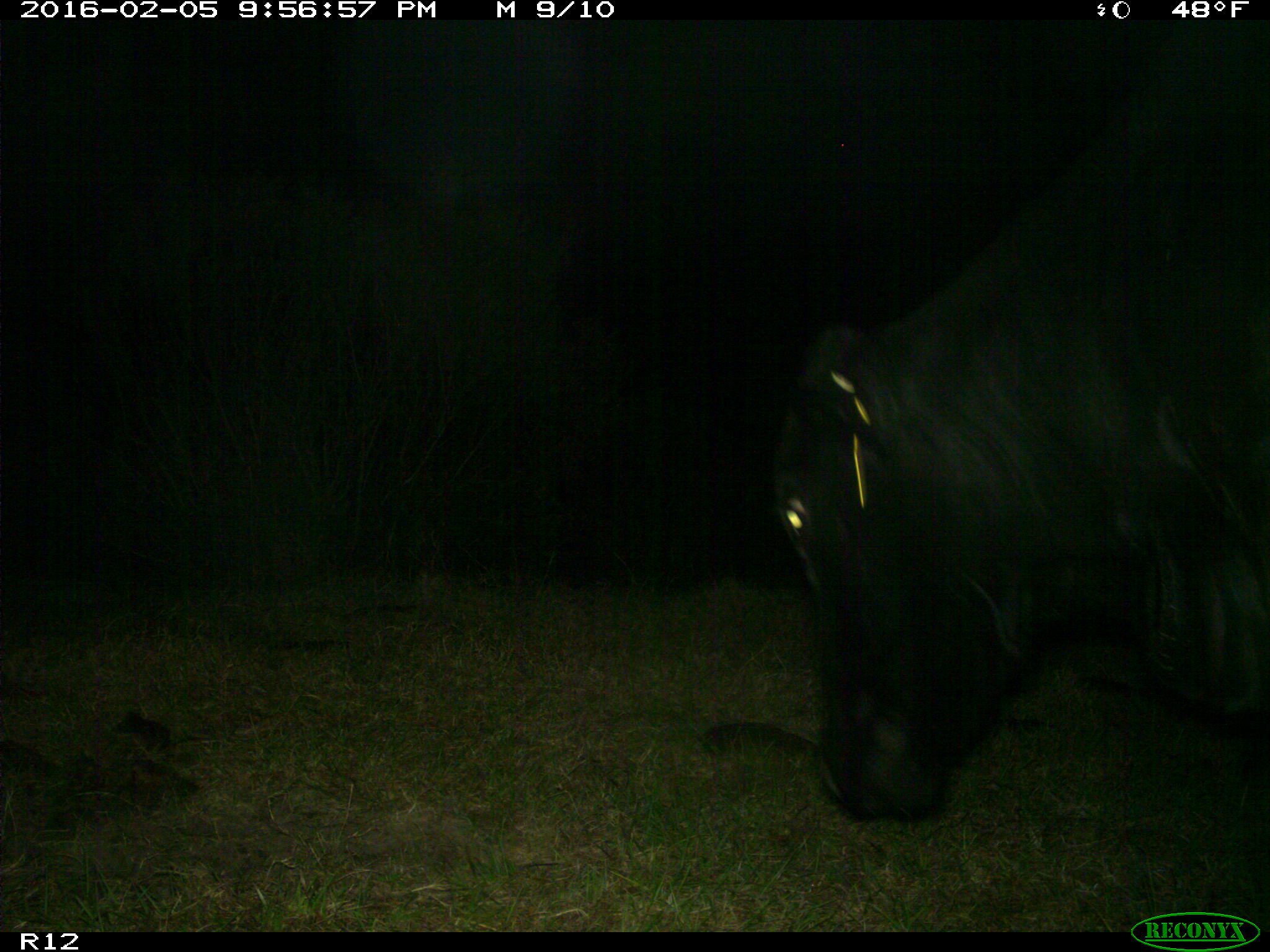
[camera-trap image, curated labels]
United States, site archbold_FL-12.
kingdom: Animalia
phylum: Chordata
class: Mammalia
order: Artiodactyla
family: Bovidae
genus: Bos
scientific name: Bos taurus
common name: domestic cow